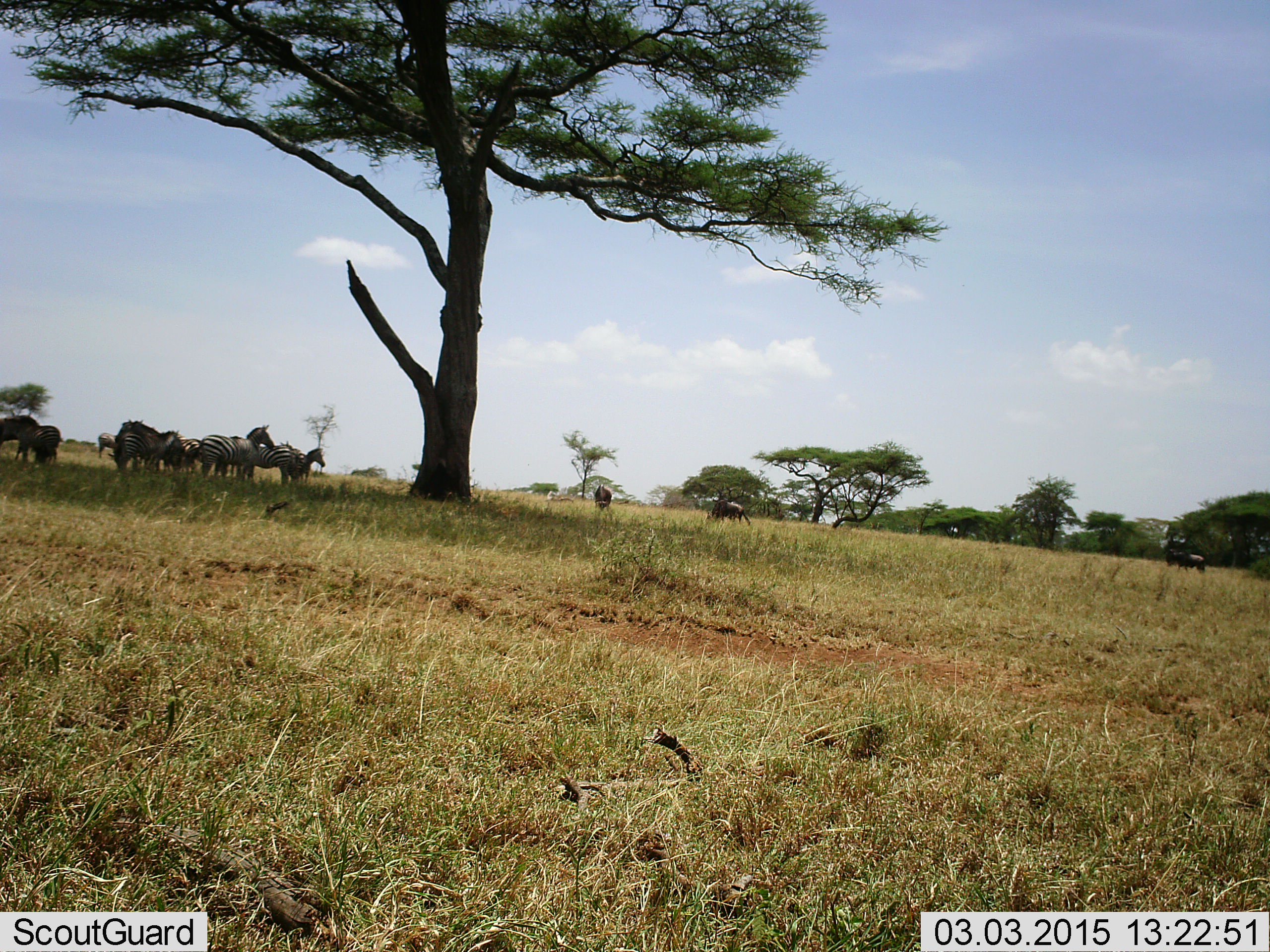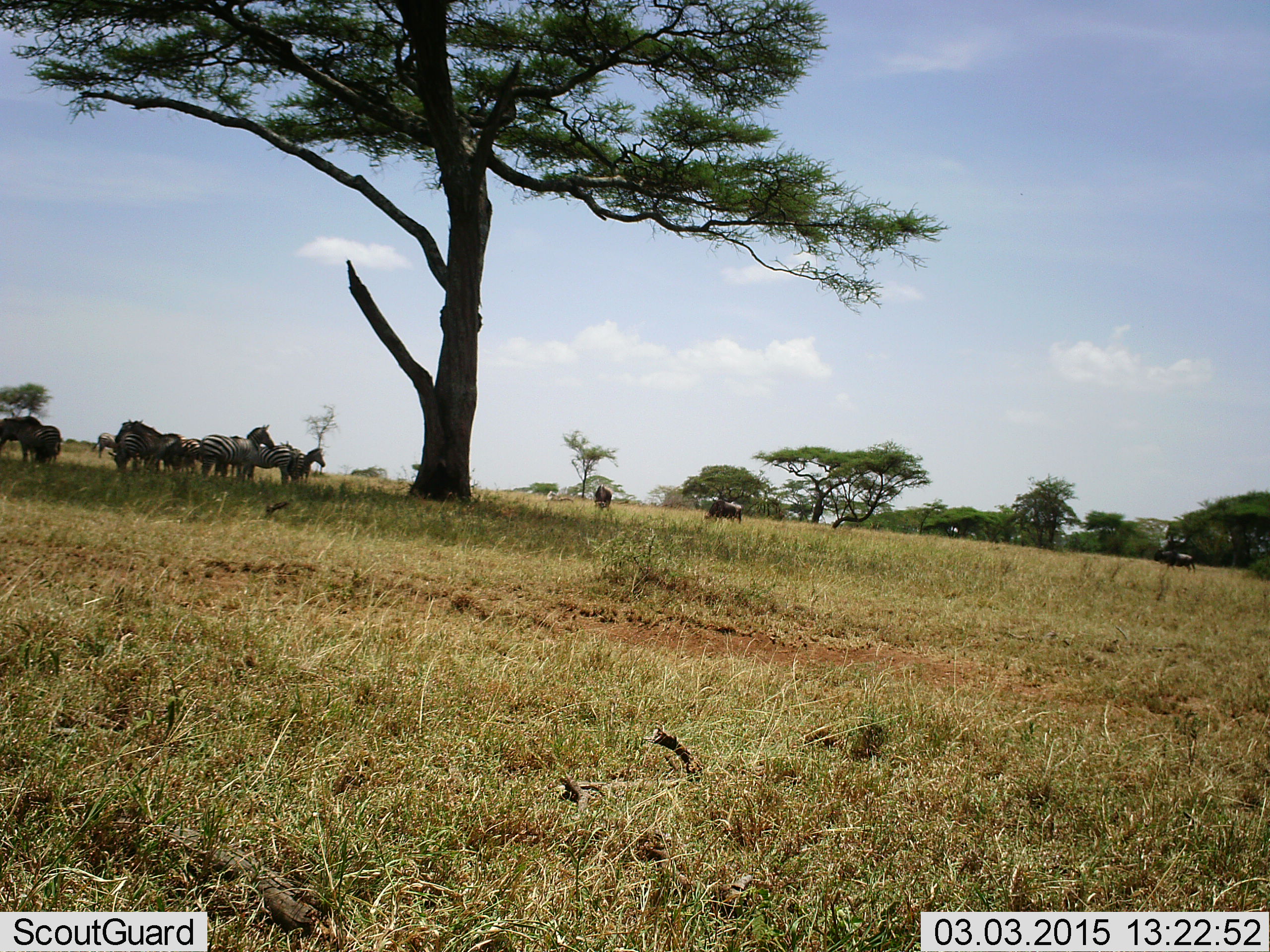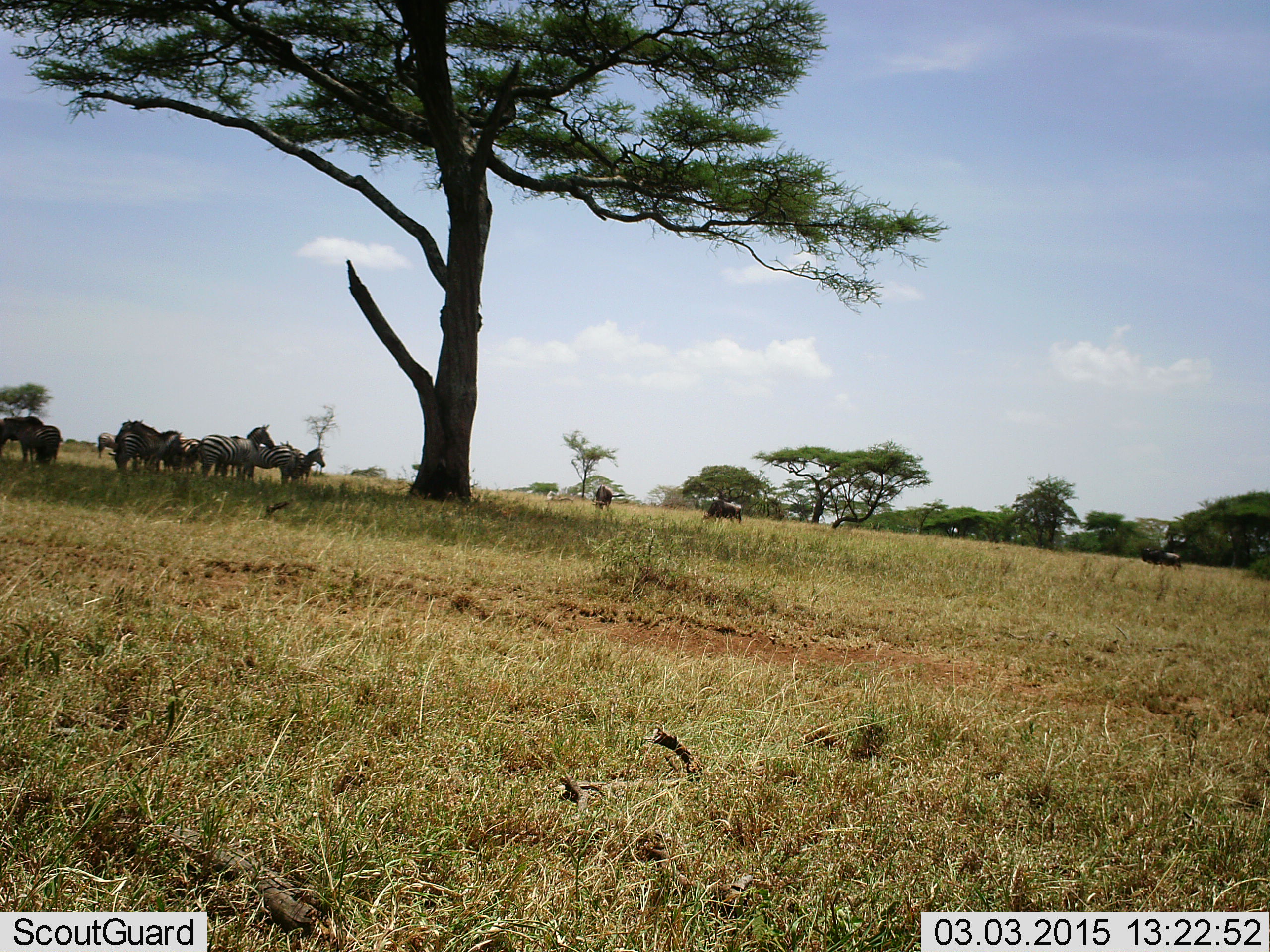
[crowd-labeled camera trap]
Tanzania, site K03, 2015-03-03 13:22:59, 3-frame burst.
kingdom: Animalia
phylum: Chordata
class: Mammalia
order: Perissodactyla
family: Equidae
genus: Equus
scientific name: Equus quagga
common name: plains zebra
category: zebra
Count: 10.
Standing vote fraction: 89%.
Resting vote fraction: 26%.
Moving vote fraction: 11%.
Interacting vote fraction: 0%.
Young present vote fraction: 0%.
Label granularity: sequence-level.